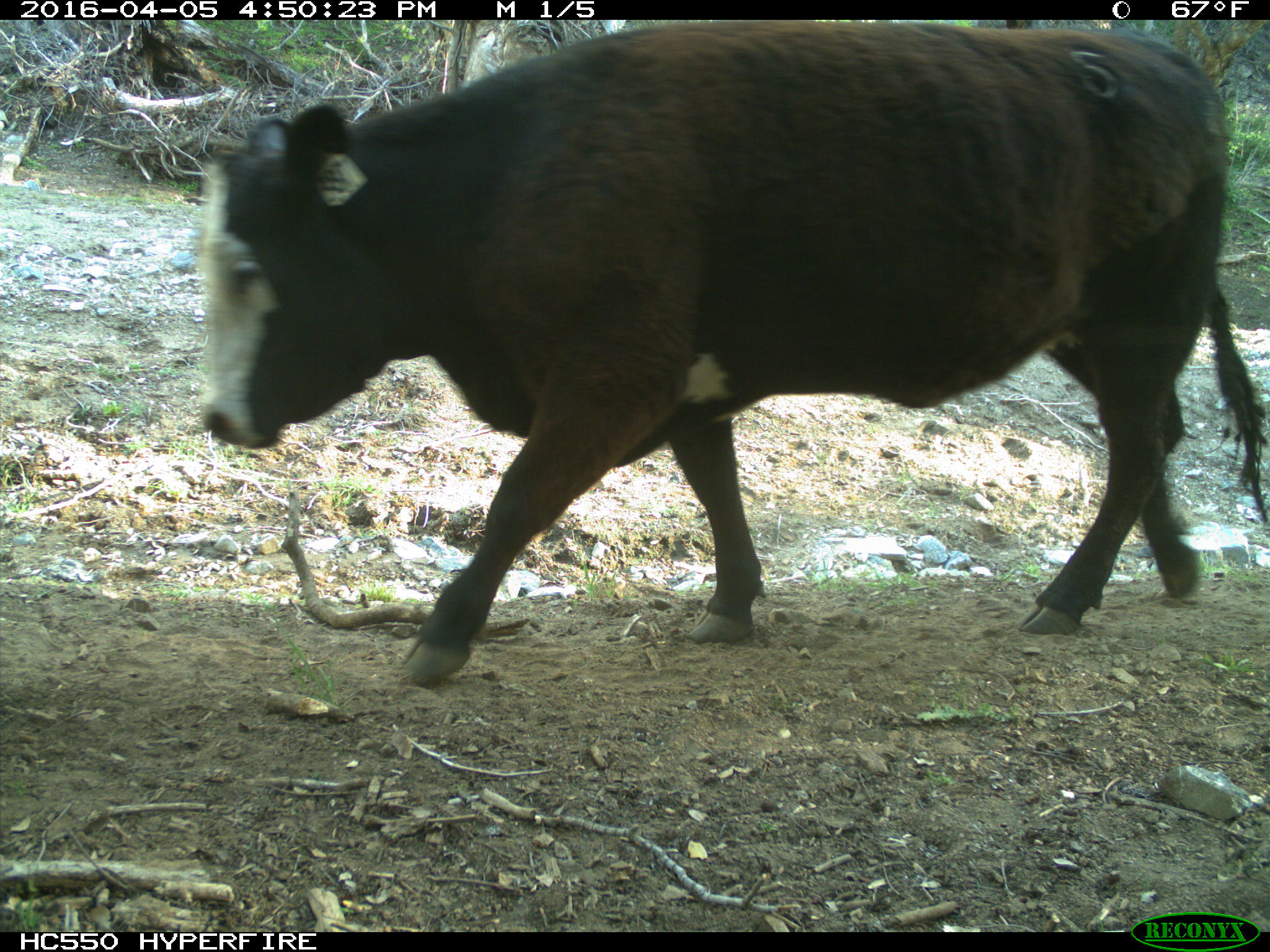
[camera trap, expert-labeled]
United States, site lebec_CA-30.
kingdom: Animalia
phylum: Chordata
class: Mammalia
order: Artiodactyla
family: Bovidae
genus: Bos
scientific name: Bos taurus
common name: domestic cow